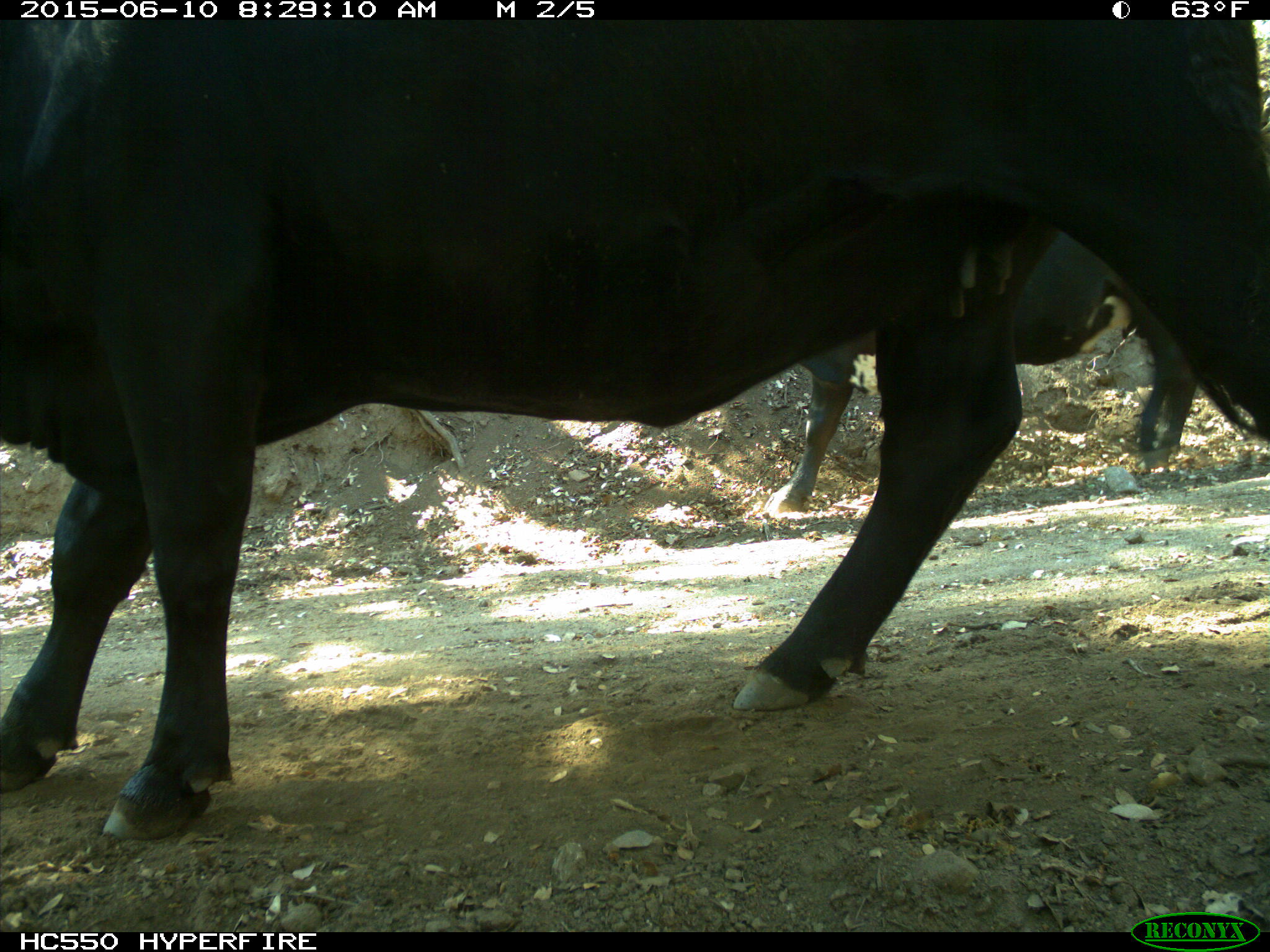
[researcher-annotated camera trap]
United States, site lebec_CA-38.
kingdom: Animalia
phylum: Chordata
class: Mammalia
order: Artiodactyla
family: Bovidae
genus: Bos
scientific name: Bos taurus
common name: domestic cow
Bos taurus (domestic cow).